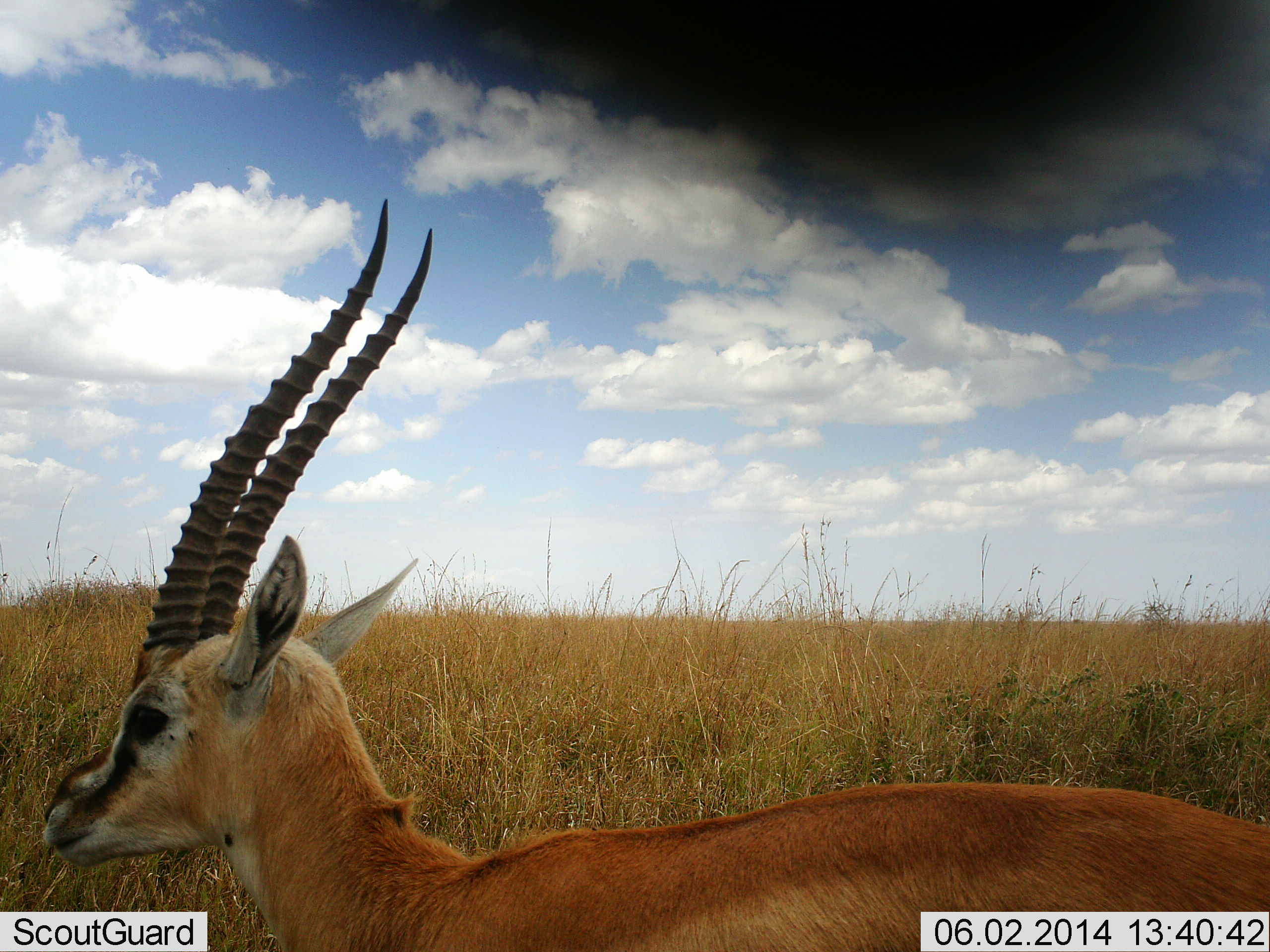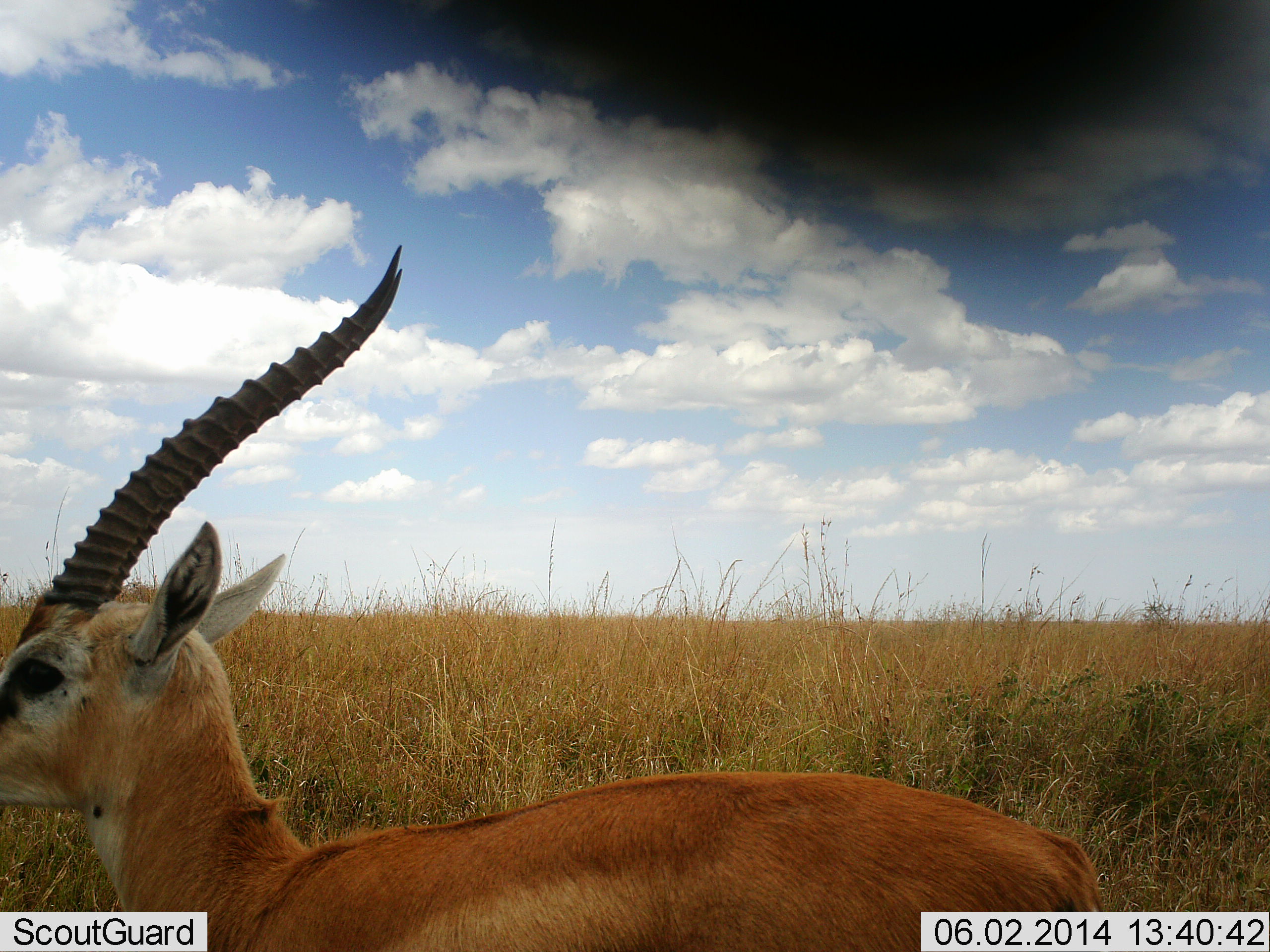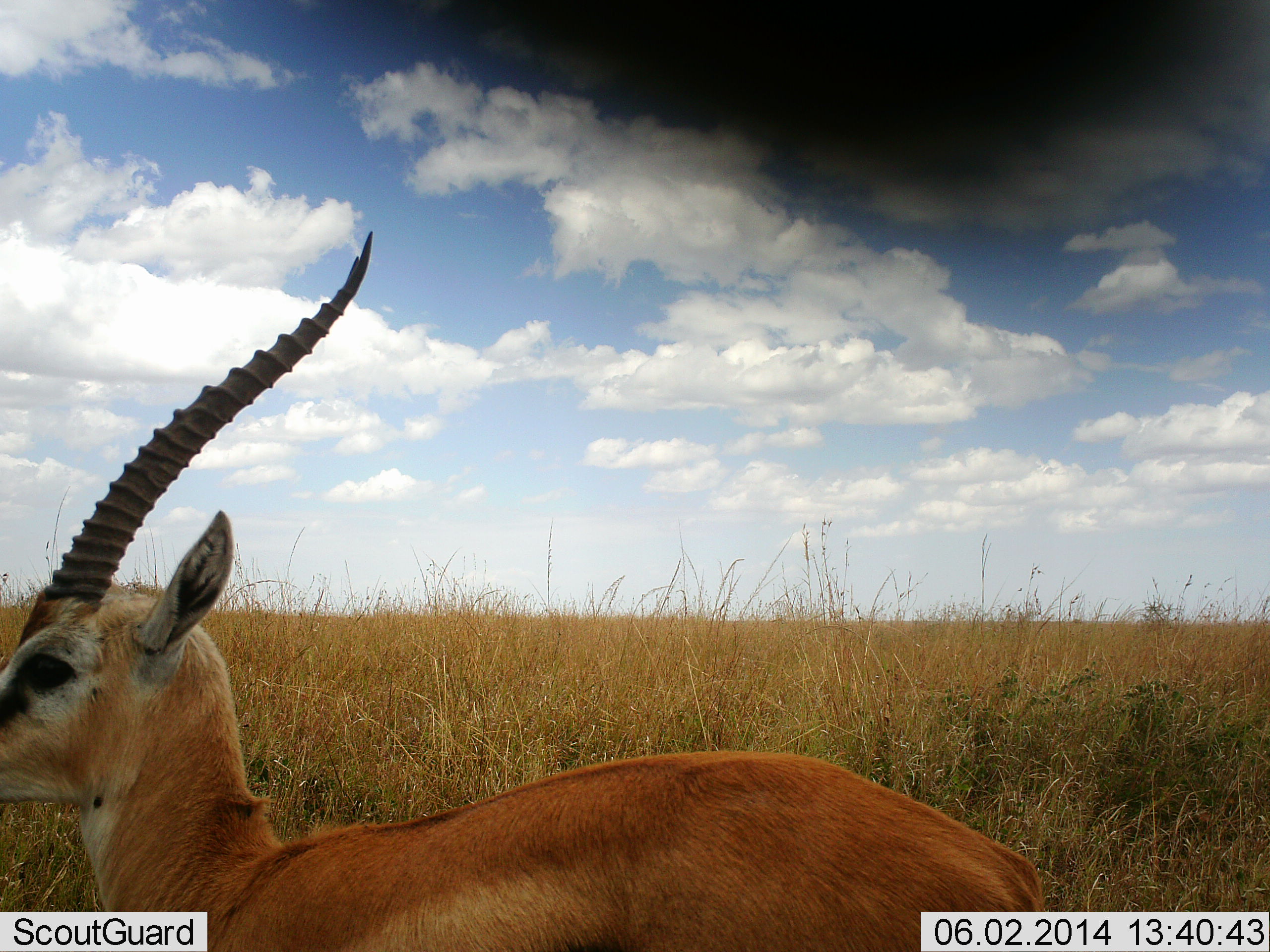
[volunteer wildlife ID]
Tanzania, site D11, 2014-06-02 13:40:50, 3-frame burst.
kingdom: Animalia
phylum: Chordata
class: Mammalia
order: Artiodactyla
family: Bovidae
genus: Eudorcas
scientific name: Eudorcas thomsonii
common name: thomson's gazelle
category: gazellethomsons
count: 1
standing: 50%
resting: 0%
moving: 50%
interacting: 0%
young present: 0%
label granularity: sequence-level